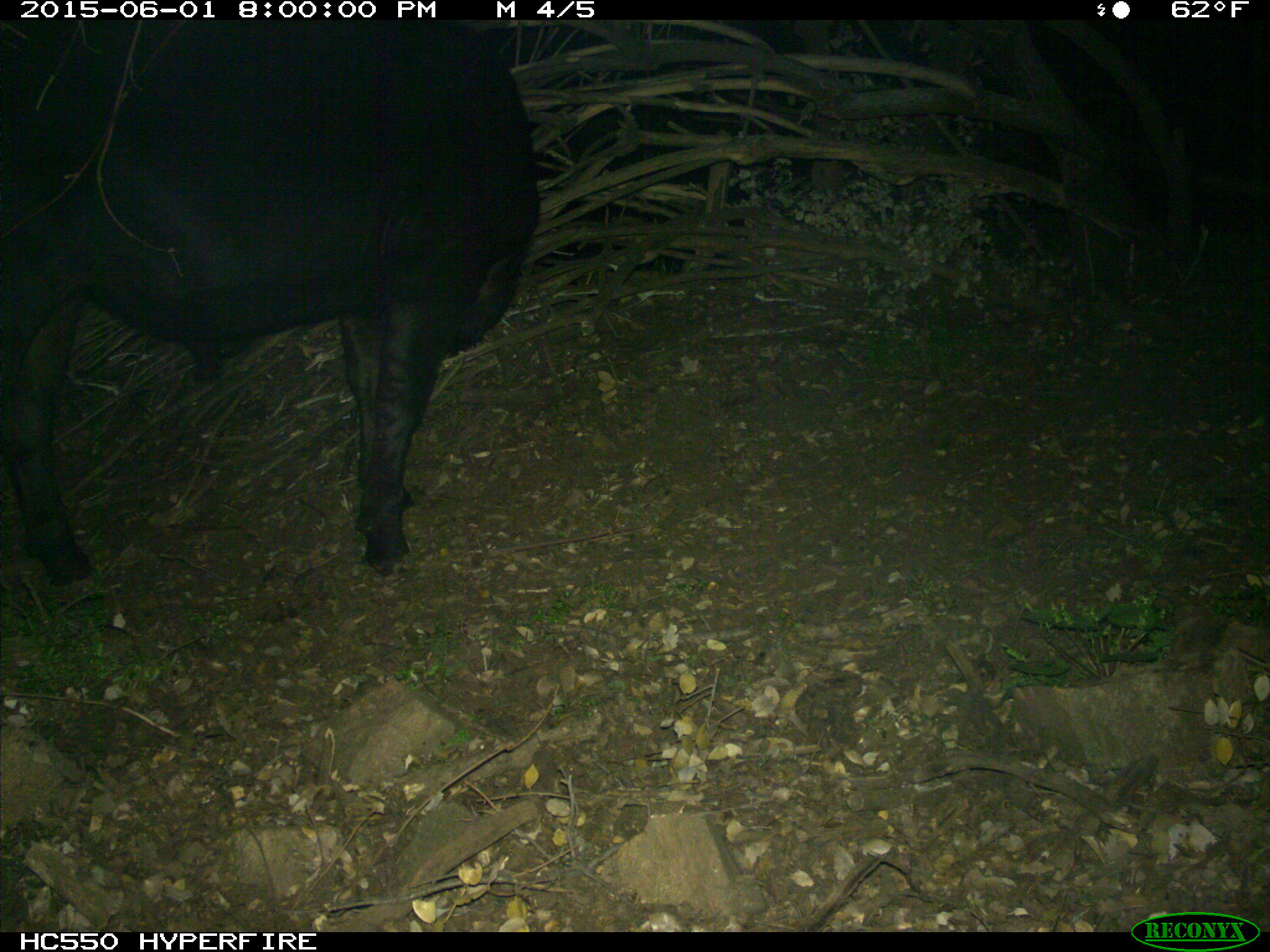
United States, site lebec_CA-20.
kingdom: Animalia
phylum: Chordata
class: Mammalia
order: Artiodactyla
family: Bovidae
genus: Bos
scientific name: Bos taurus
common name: domestic cow